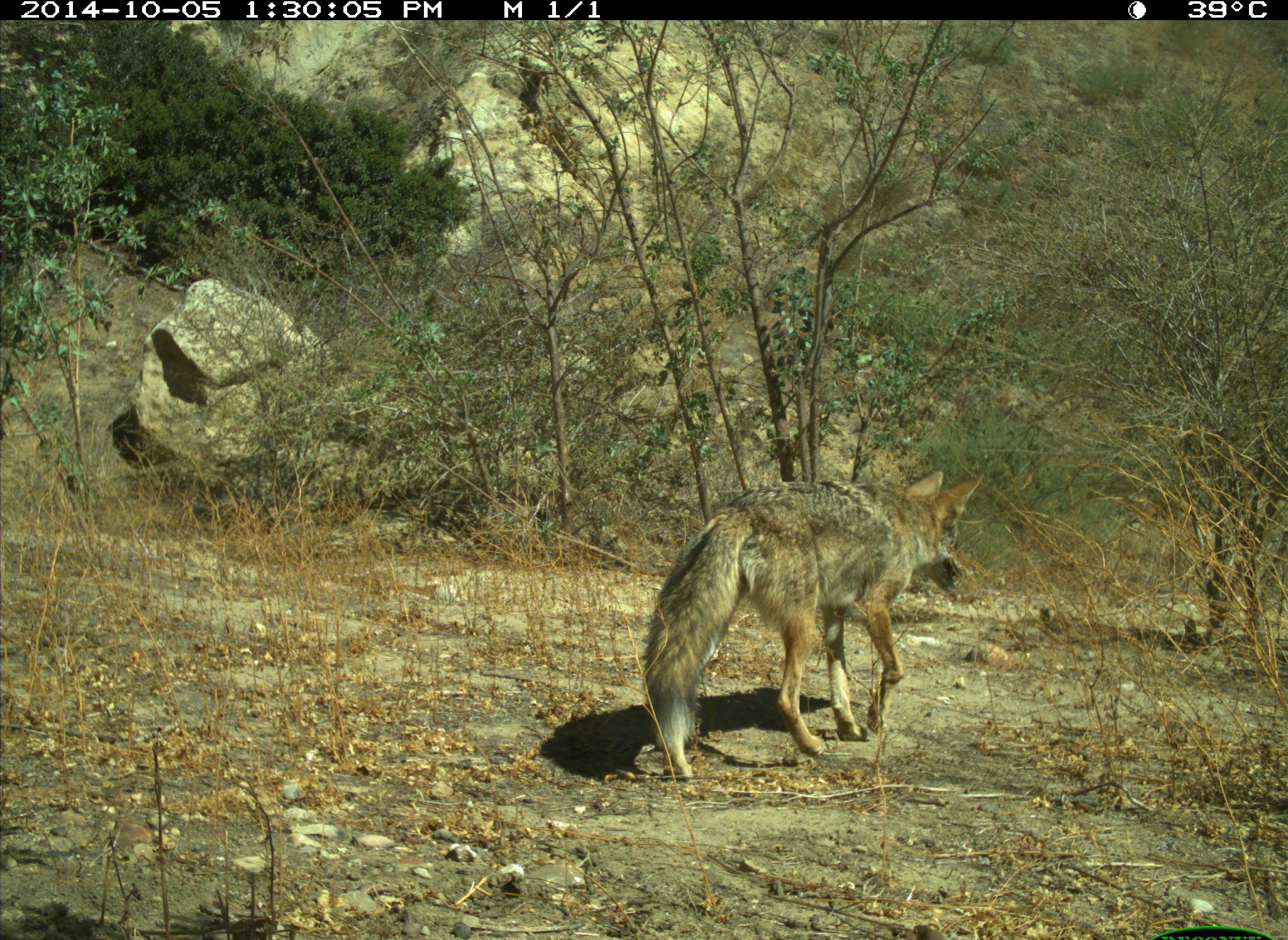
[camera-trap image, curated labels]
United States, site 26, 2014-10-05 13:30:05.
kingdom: Animalia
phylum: Chordata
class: Mammalia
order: Carnivora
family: Canidae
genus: Canis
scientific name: Canis latrans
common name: coyote